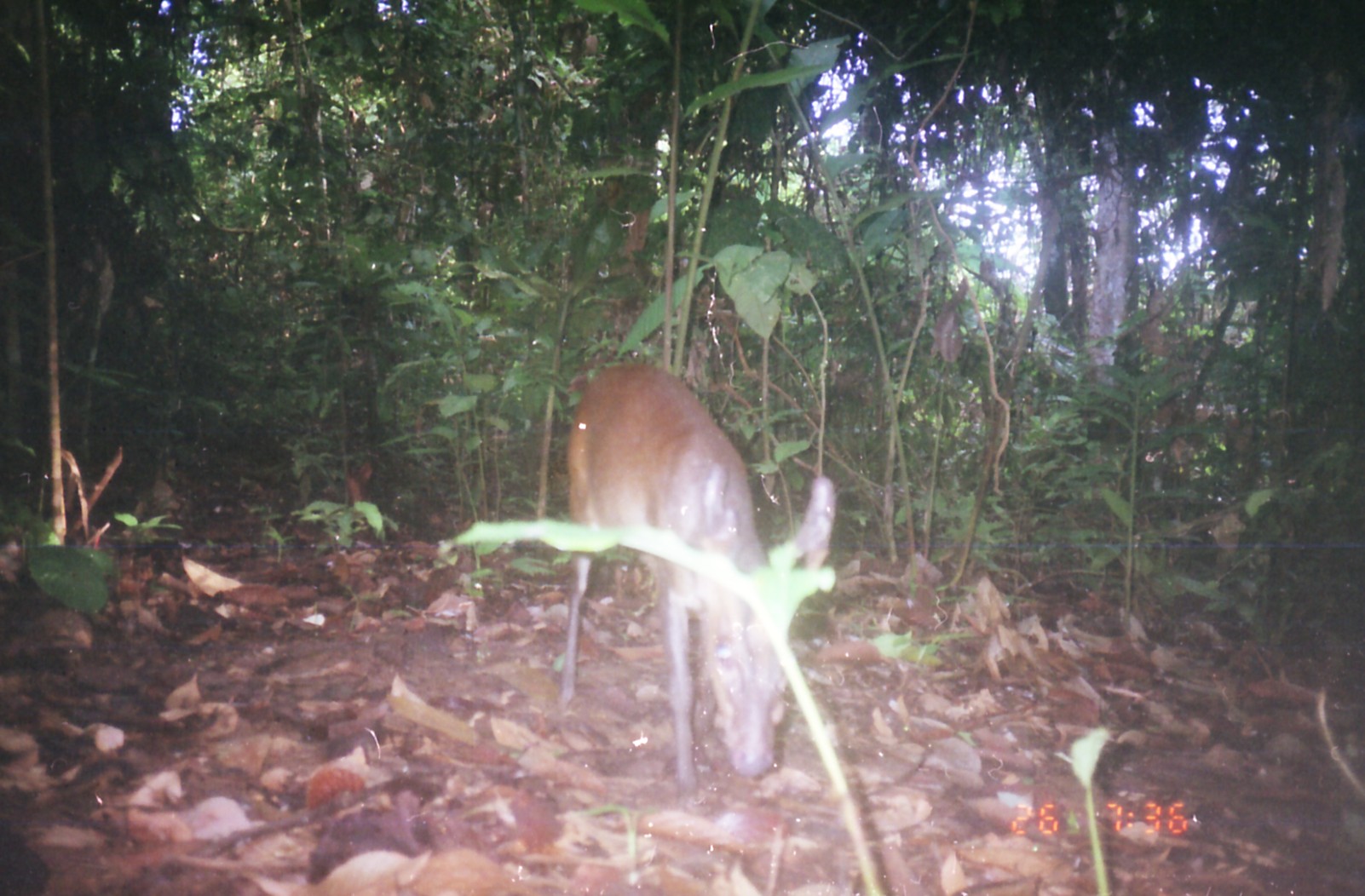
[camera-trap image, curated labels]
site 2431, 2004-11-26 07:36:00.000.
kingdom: Animalia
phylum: Chordata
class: Mammalia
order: Artiodactyla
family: Cervidae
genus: Muntiacus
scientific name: Muntiacus muntjak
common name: southern red muntjac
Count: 1.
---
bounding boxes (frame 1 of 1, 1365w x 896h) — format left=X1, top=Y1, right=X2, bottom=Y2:
muntiacus muntjak: left=561, top=365, right=837, bottom=800